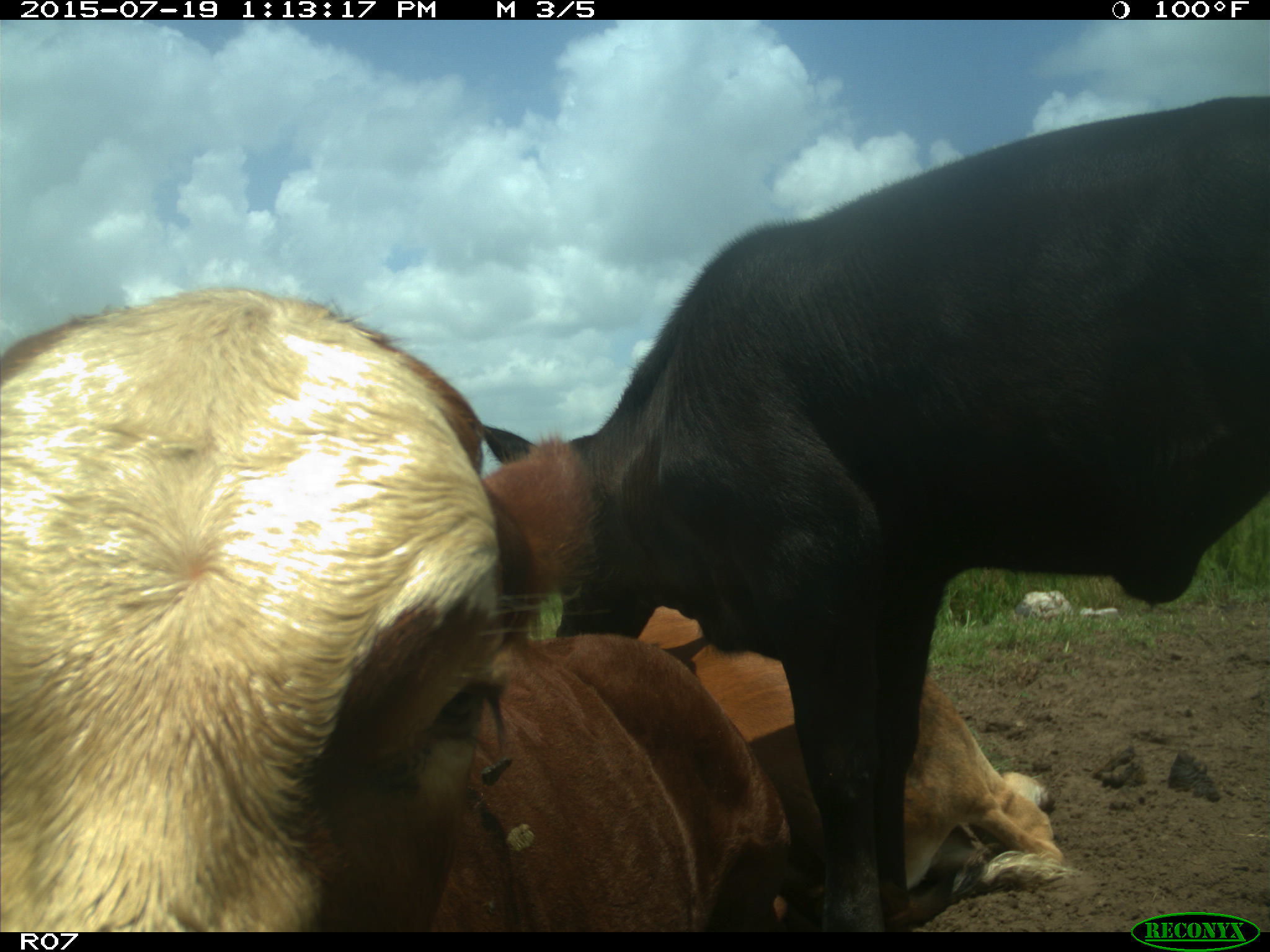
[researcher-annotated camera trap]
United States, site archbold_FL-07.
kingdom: Animalia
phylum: Chordata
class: Mammalia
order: Artiodactyla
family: Bovidae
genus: Bos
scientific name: Bos taurus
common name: domestic cow